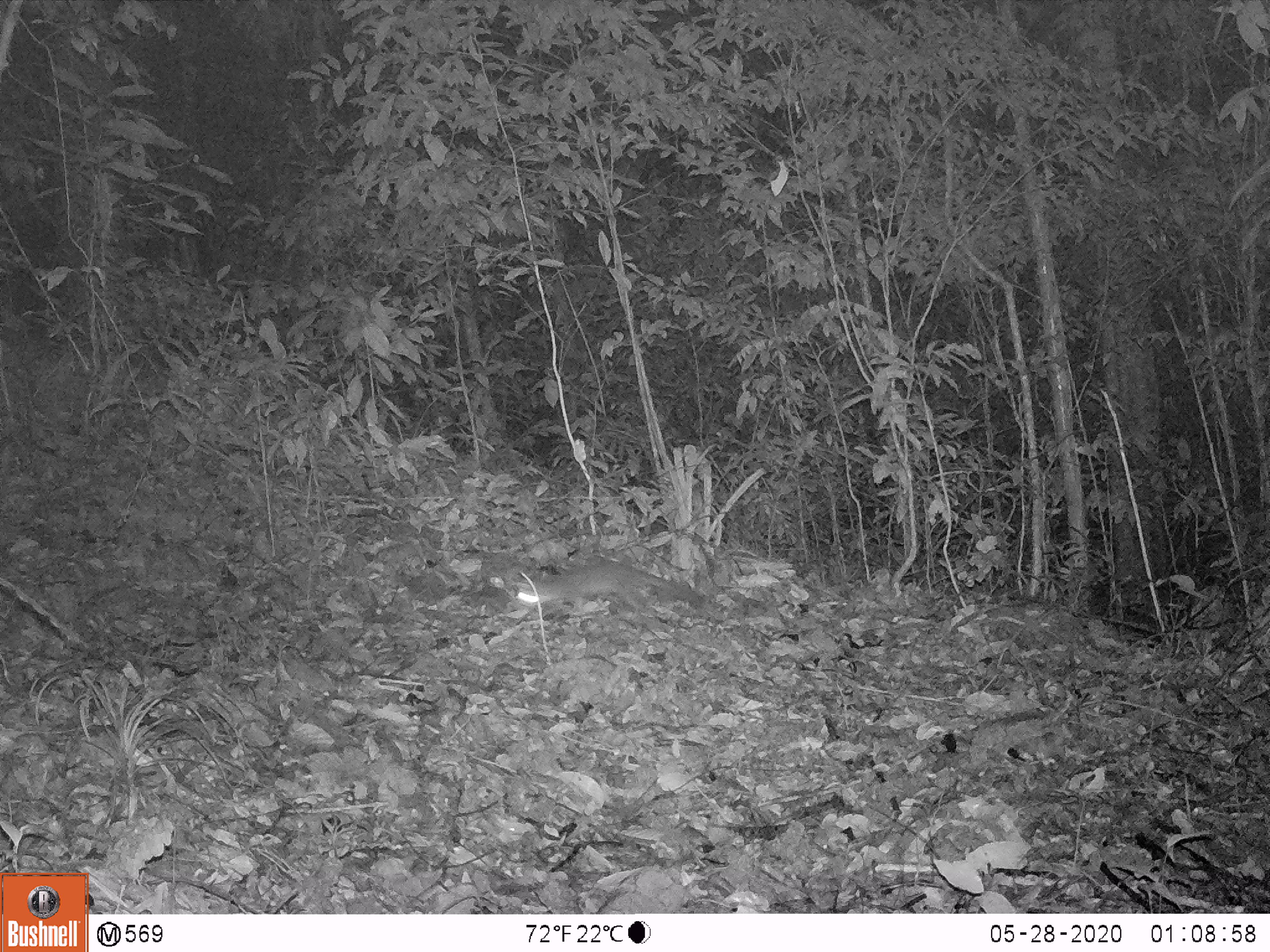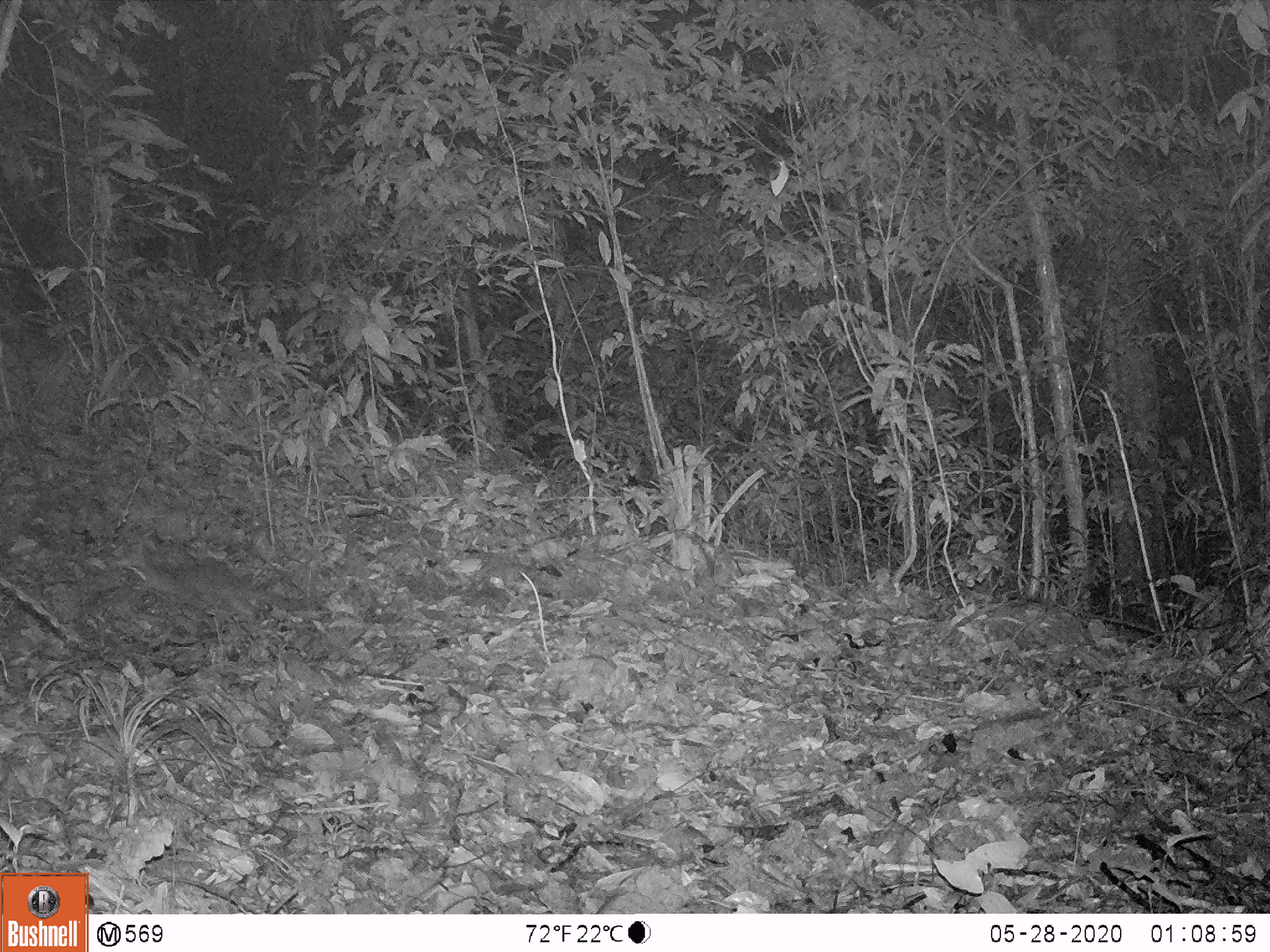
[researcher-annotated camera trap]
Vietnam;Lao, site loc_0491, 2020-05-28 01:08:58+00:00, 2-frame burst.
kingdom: Animalia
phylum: Chordata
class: Mammalia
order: Carnivora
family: Mustelidae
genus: Melogale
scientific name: Melogale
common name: ferret badger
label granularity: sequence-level